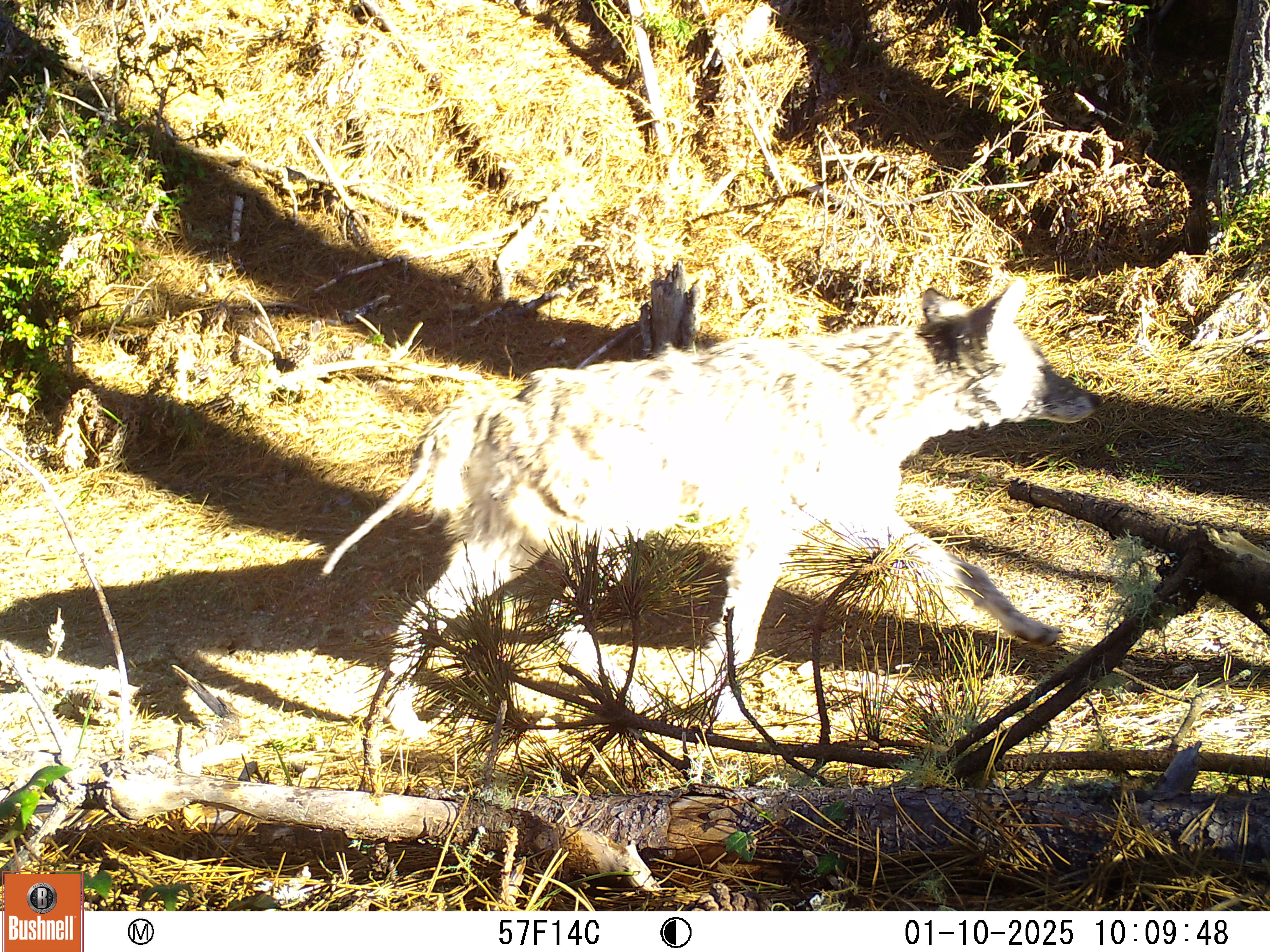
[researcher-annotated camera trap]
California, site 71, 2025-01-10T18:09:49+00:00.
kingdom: Animalia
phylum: Chordata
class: Mammalia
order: Carnivora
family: Canidae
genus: Canis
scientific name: Canis latrans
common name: coyote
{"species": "coyote (Canis latrans)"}